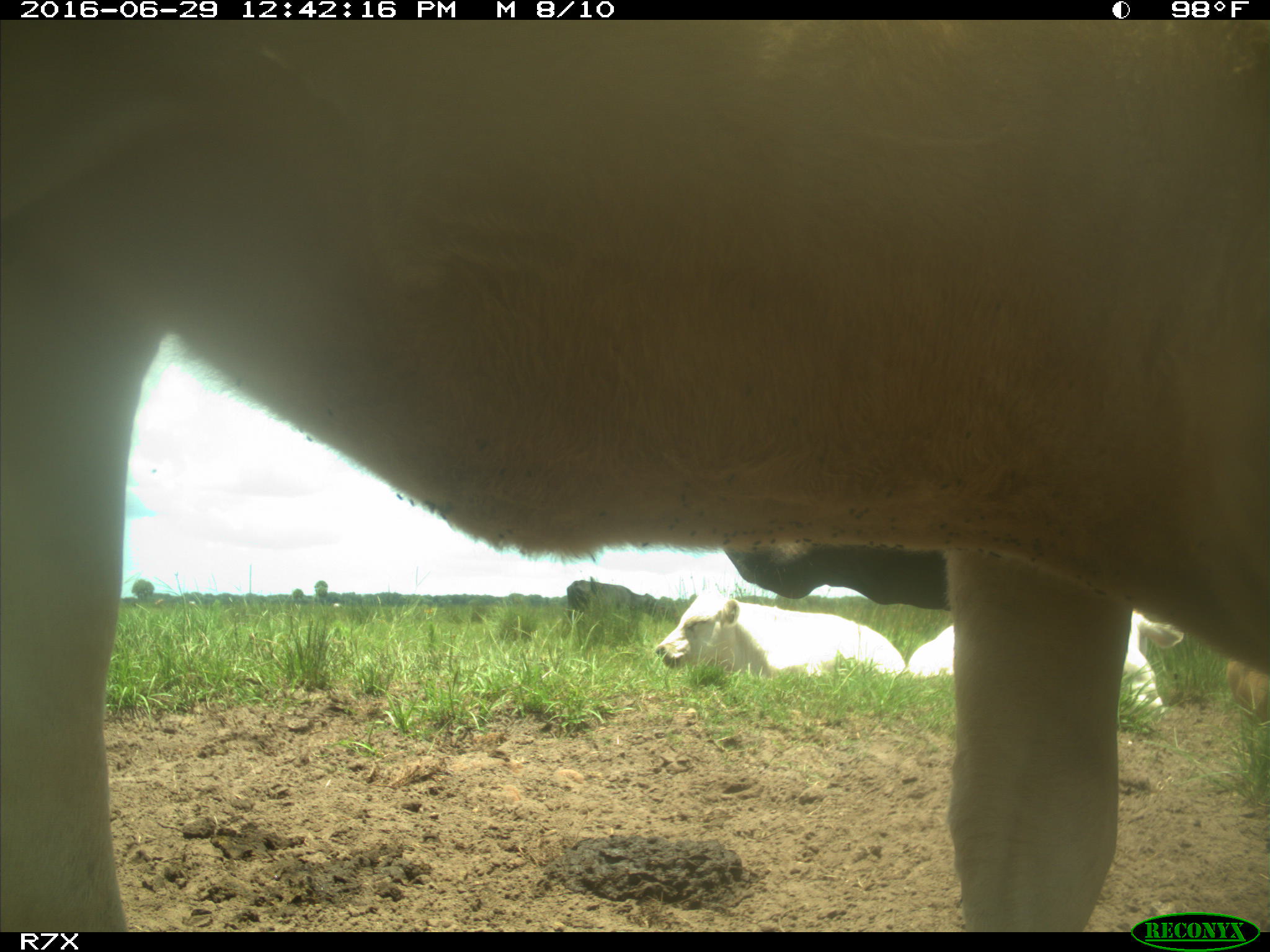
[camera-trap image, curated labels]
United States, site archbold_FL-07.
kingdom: Animalia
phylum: Chordata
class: Mammalia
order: Artiodactyla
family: Bovidae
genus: Bos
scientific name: Bos taurus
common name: domestic cow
Bos taurus (domestic cow).